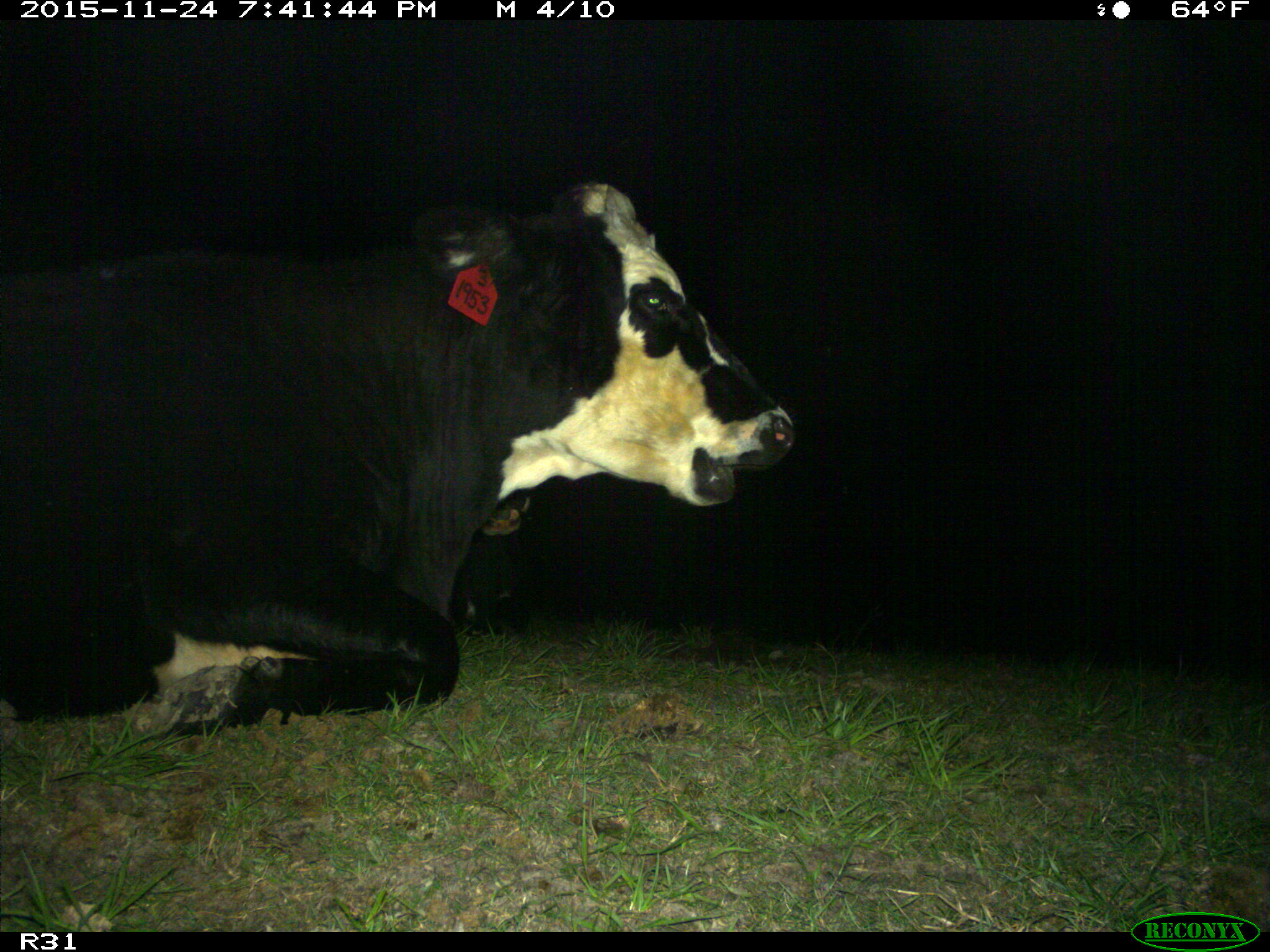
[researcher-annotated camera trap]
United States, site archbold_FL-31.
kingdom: Animalia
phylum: Chordata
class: Mammalia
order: Artiodactyla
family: Bovidae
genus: Bos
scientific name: Bos taurus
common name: domestic cow